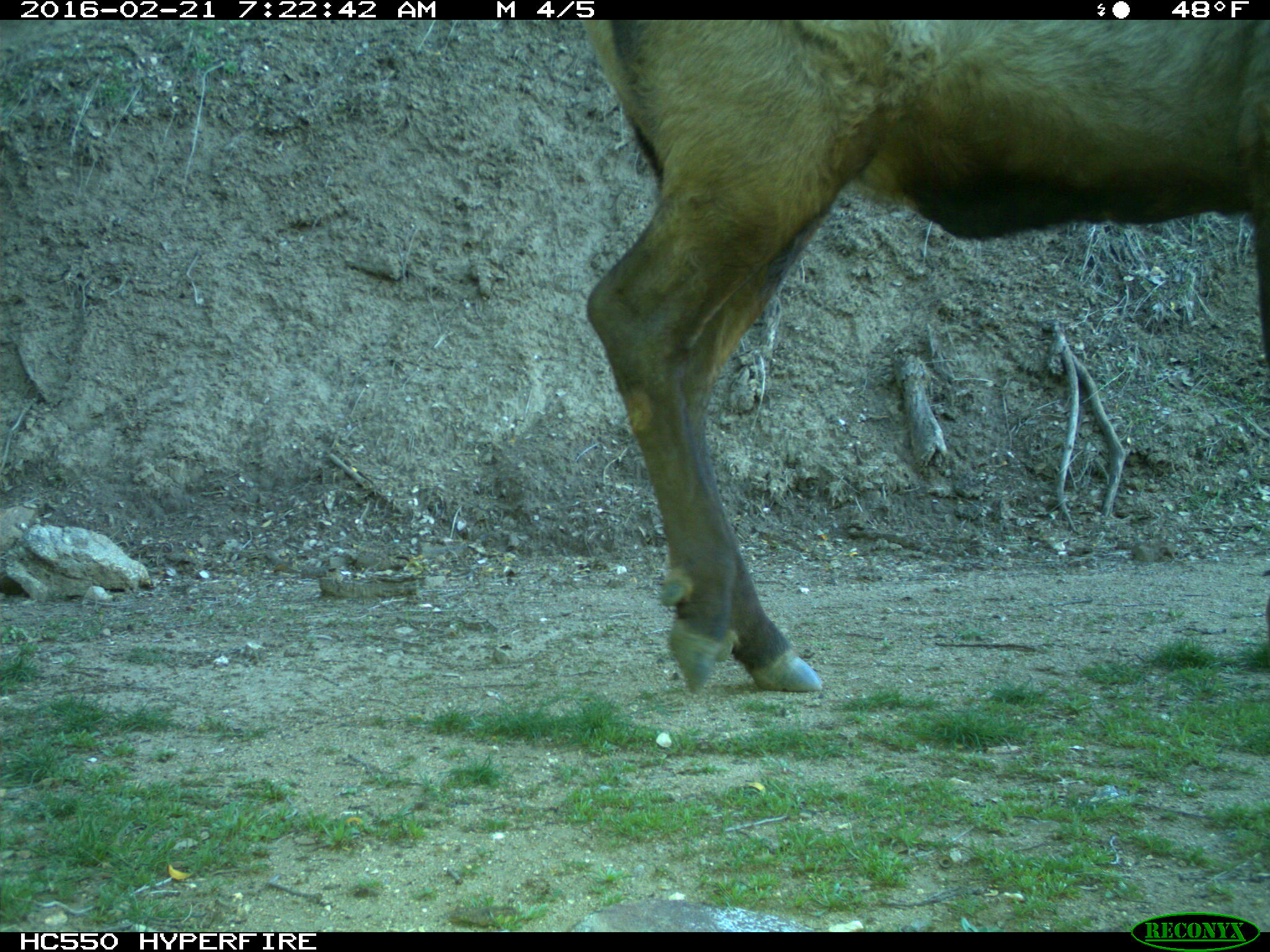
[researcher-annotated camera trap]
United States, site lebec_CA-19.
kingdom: Animalia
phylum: Chordata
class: Mammalia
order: Artiodactyla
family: Cervidae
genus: Cervus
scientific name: Cervus canadensis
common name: elk